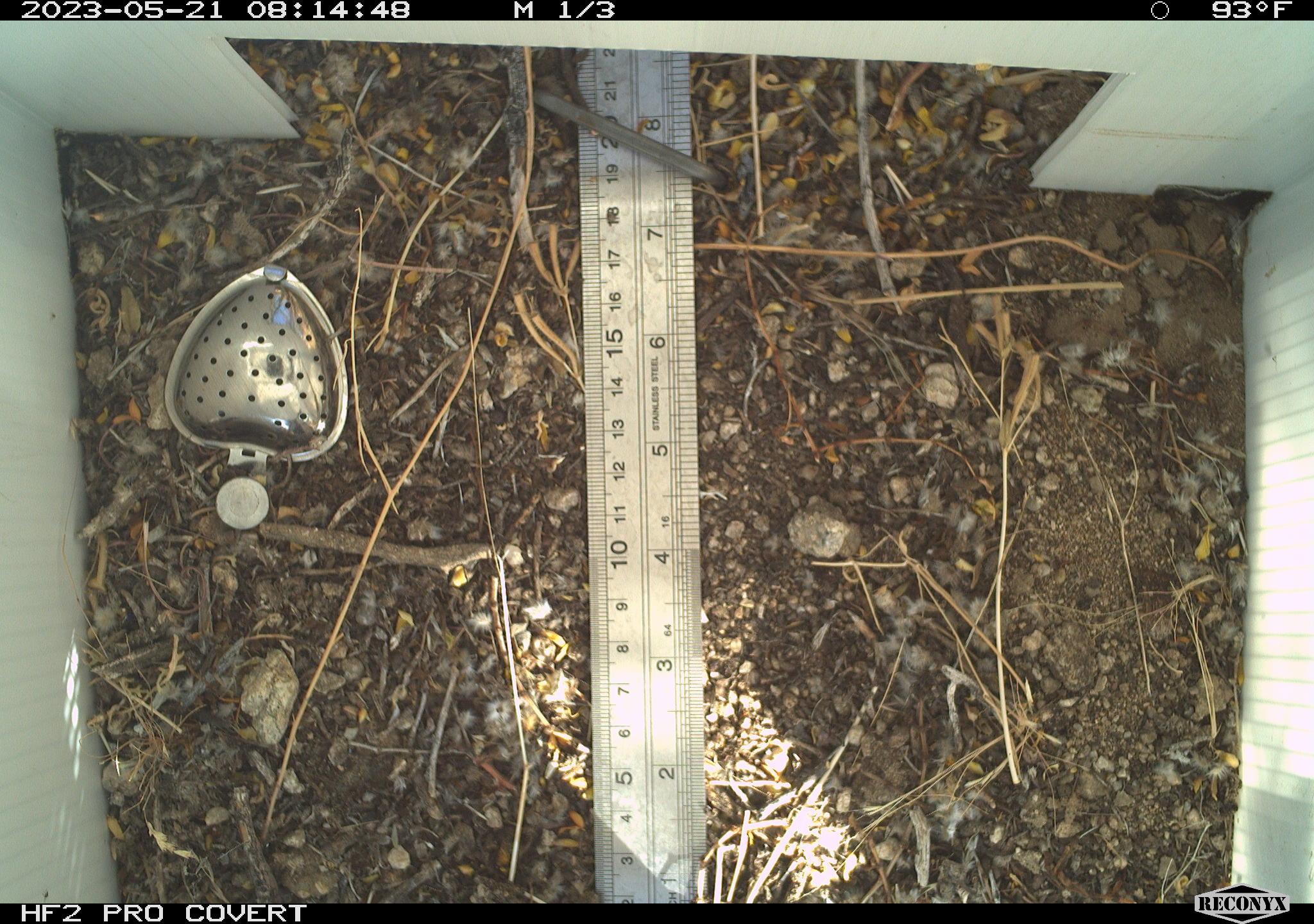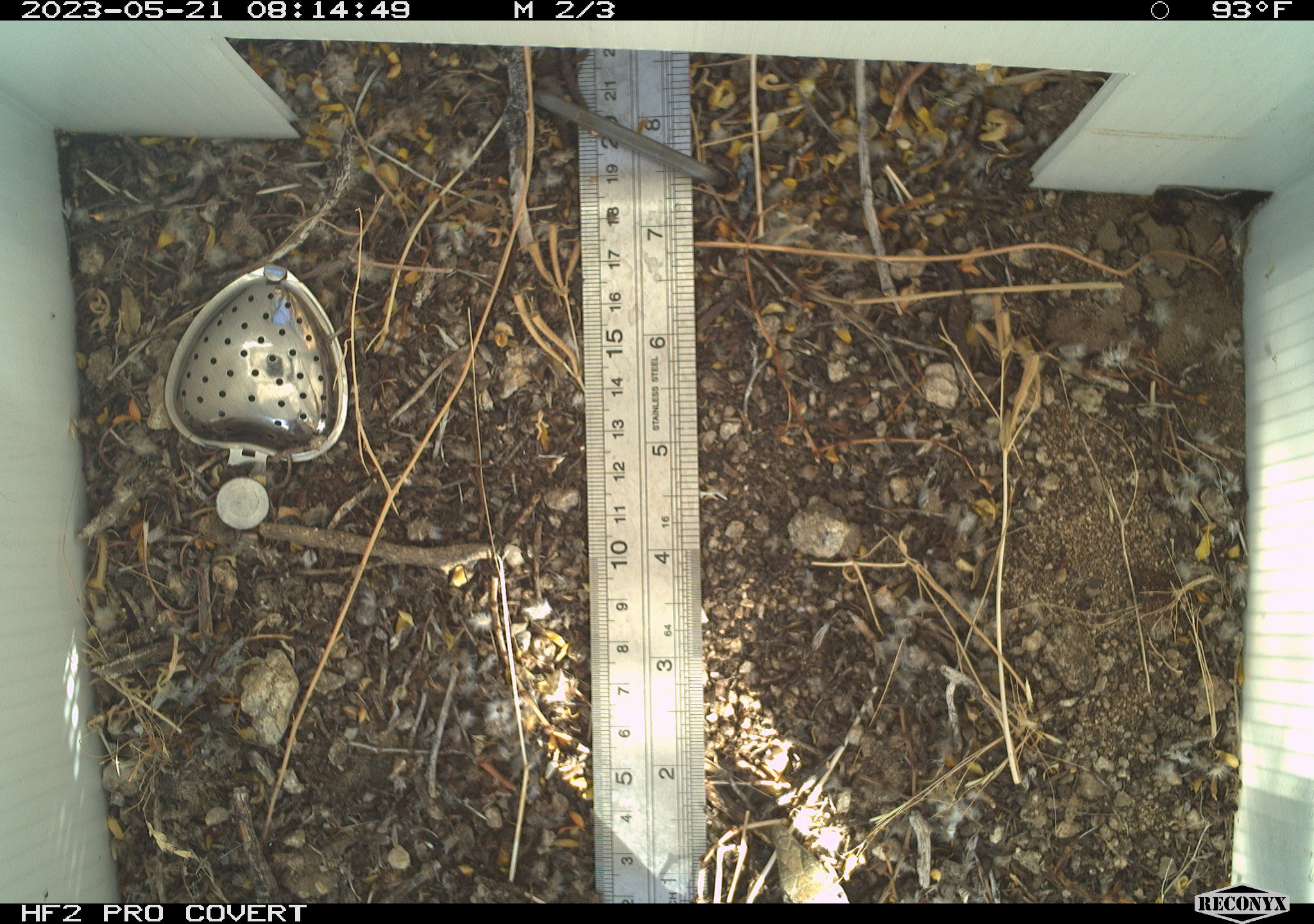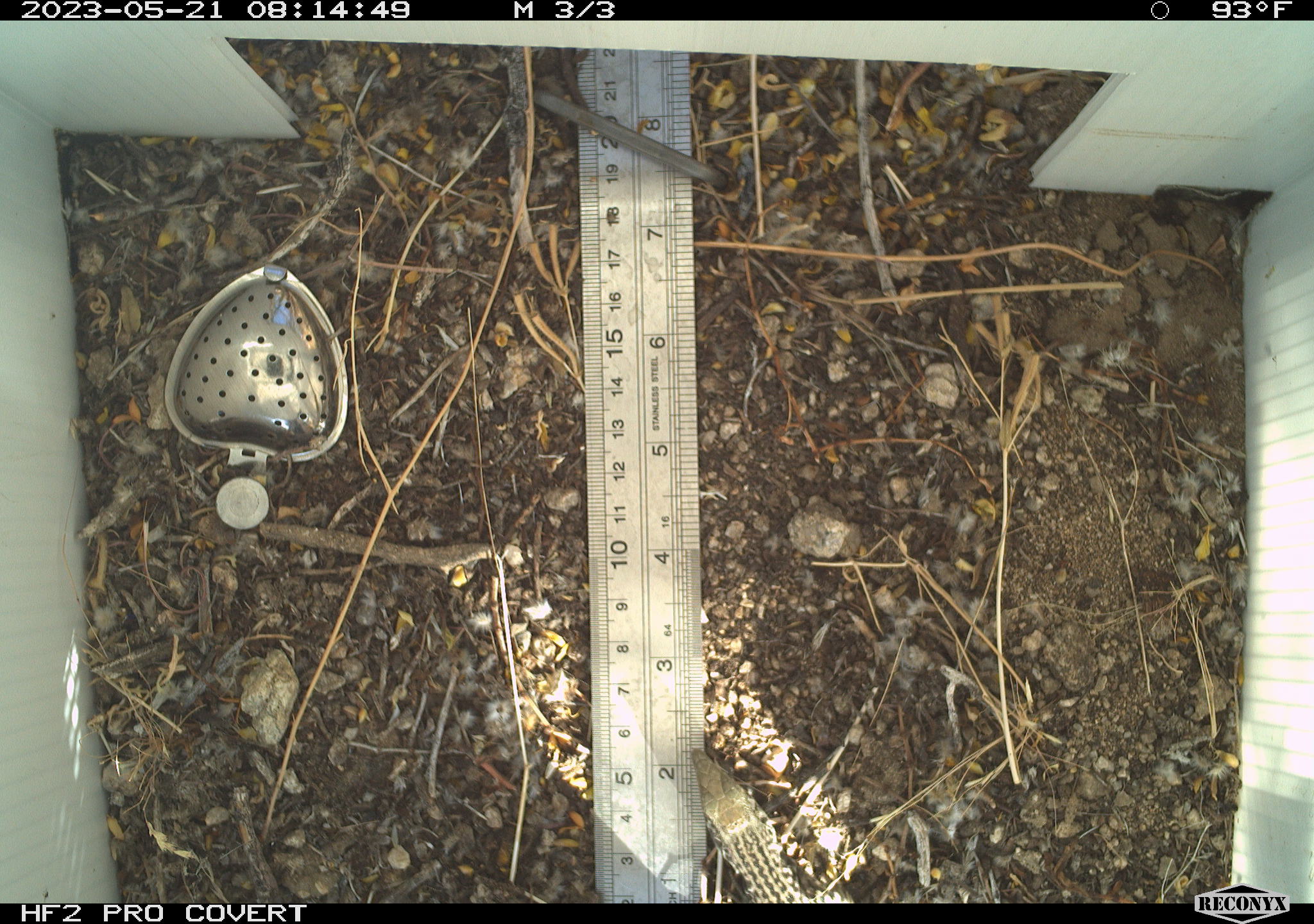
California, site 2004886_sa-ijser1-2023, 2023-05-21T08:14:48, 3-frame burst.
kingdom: Animalia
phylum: Chordata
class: Reptilia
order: Squamata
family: Teiidae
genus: Aspidoscelis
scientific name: Aspidoscelis tigris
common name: western whiptail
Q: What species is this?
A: Western whiptail (Aspidoscelis tigris).